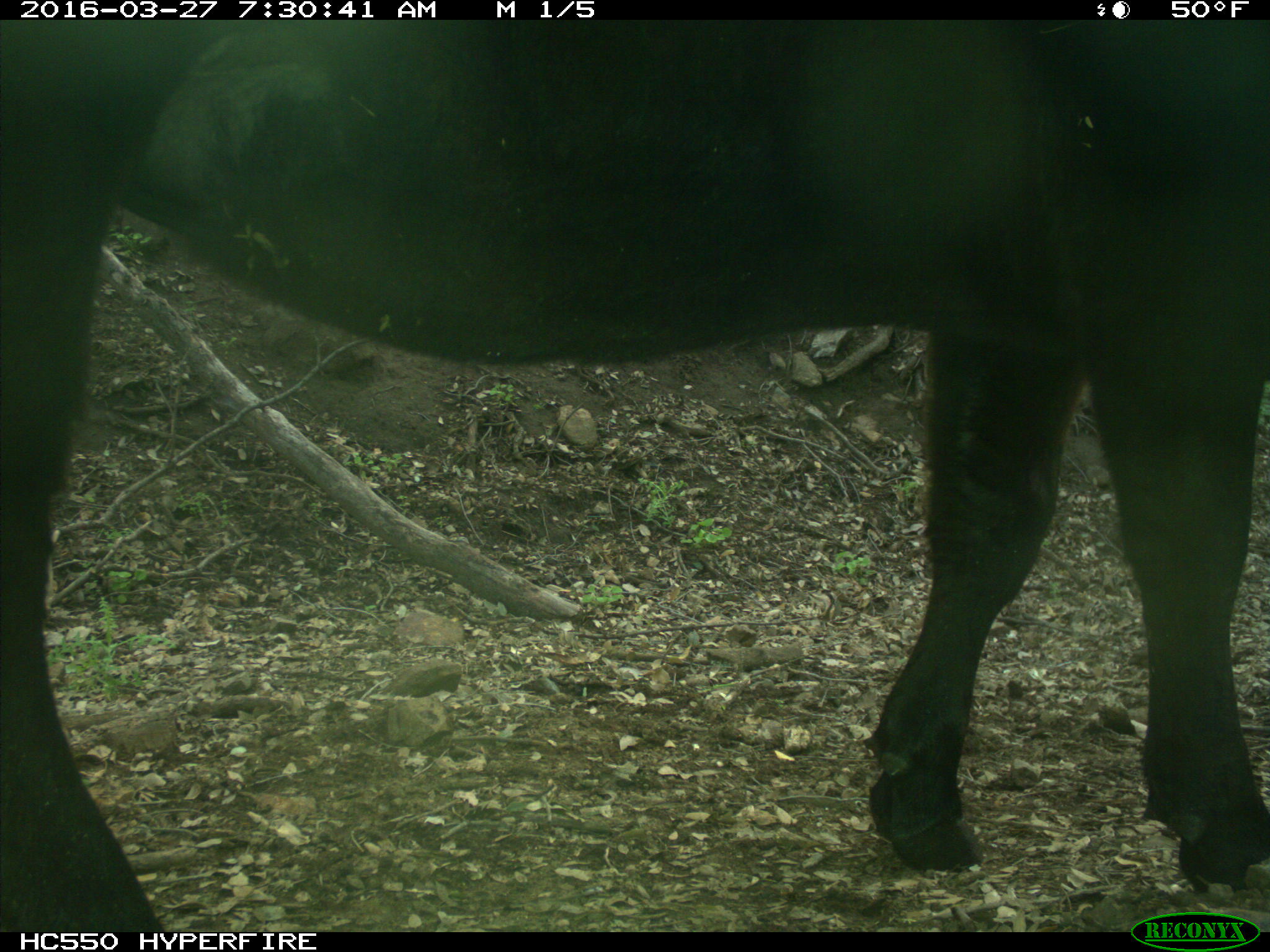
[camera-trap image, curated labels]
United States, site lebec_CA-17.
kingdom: Animalia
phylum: Chordata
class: Mammalia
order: Artiodactyla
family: Bovidae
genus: Bos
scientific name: Bos taurus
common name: domestic cow